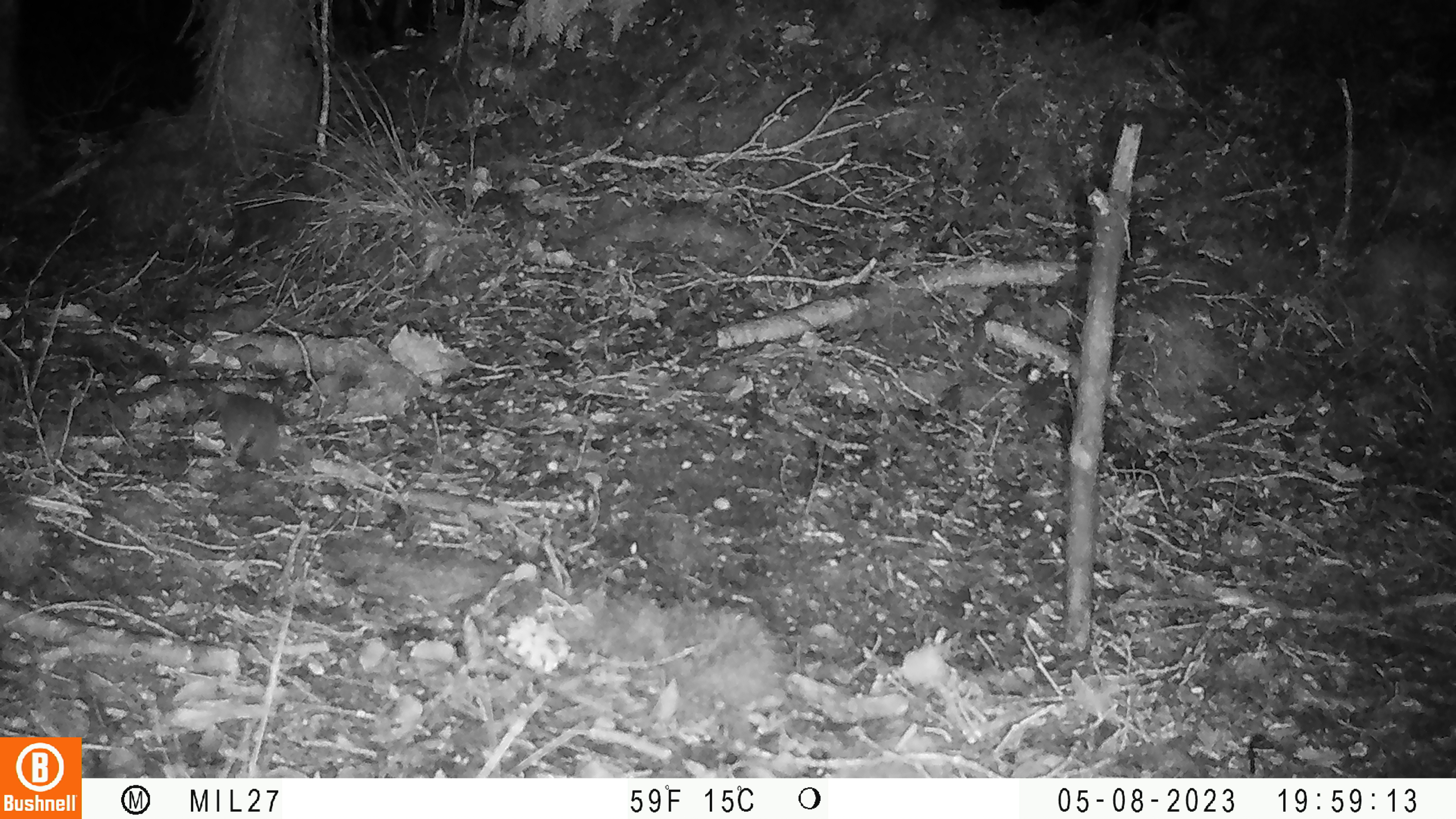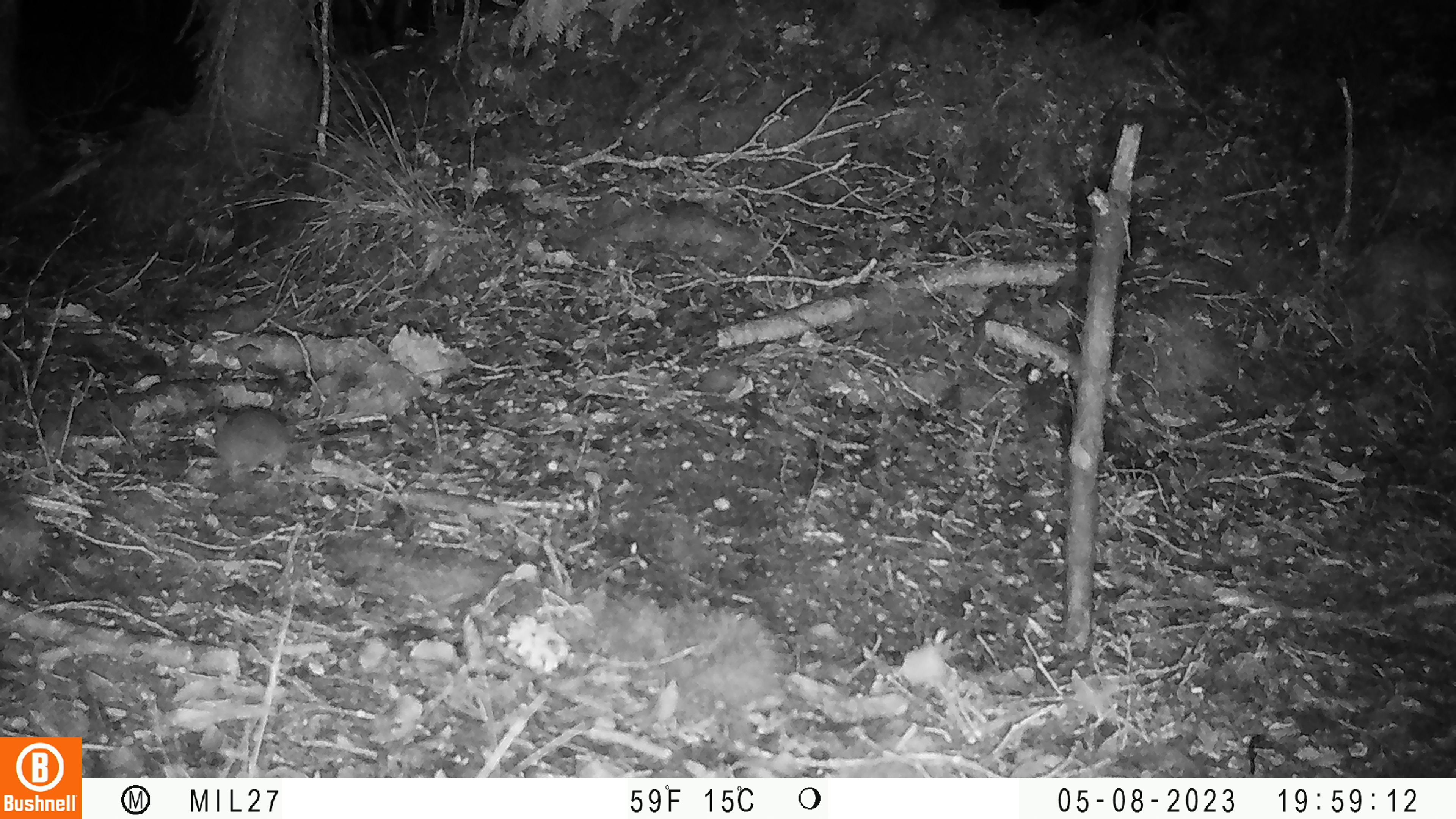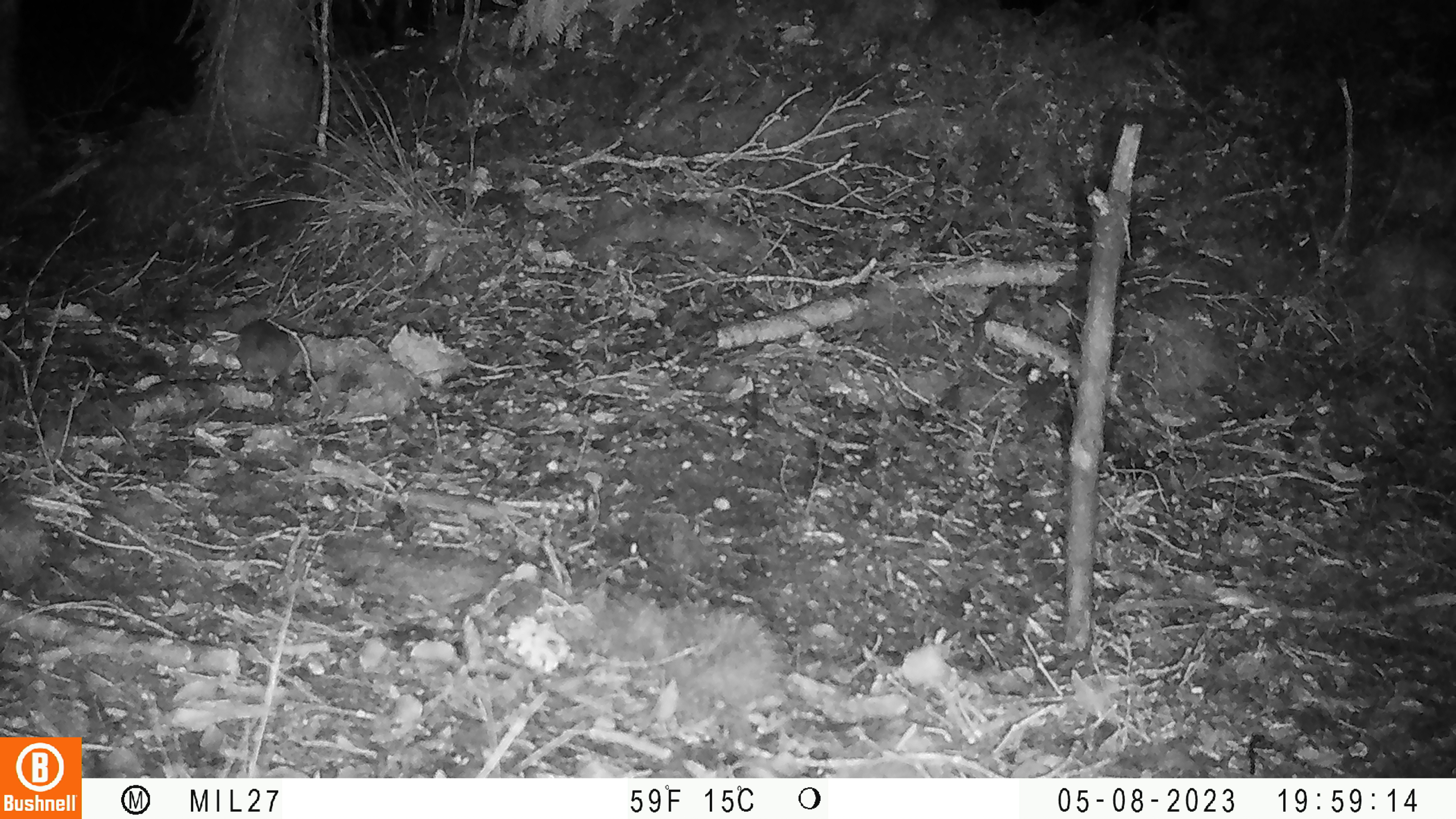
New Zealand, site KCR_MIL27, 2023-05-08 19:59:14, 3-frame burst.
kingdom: Animalia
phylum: Chordata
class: Mammalia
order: Rodentia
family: Muridae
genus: Mus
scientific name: Mus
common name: mouse